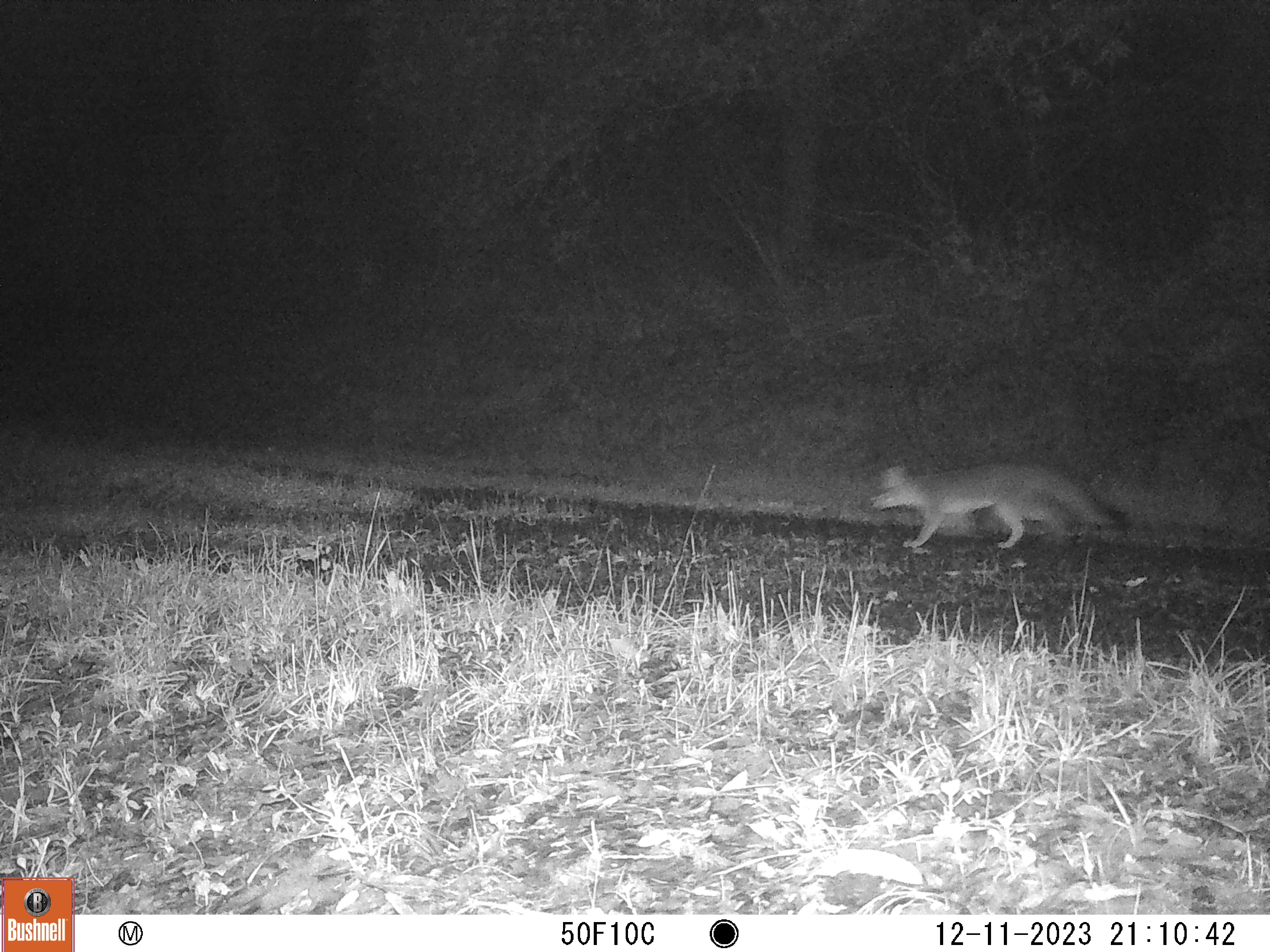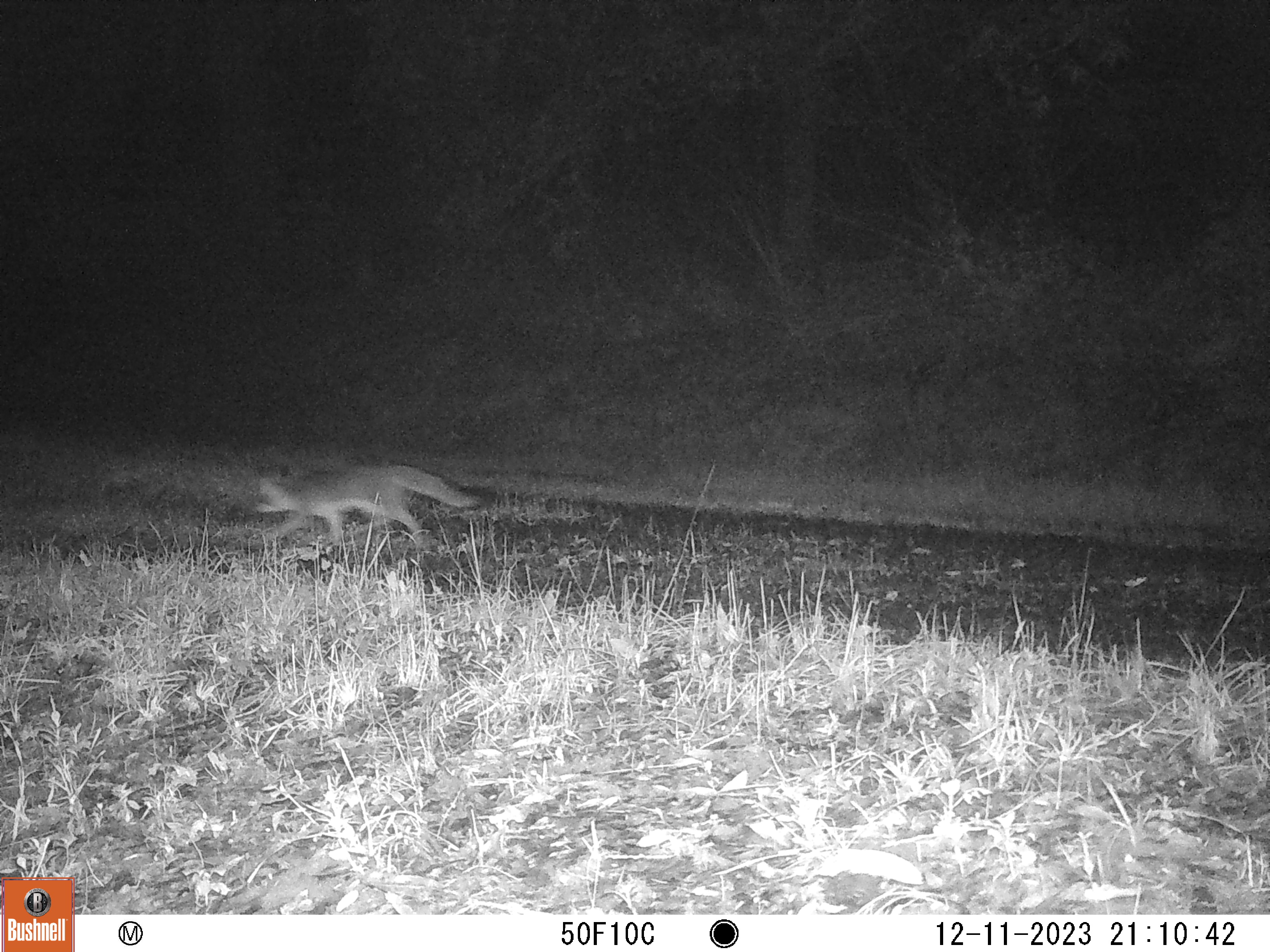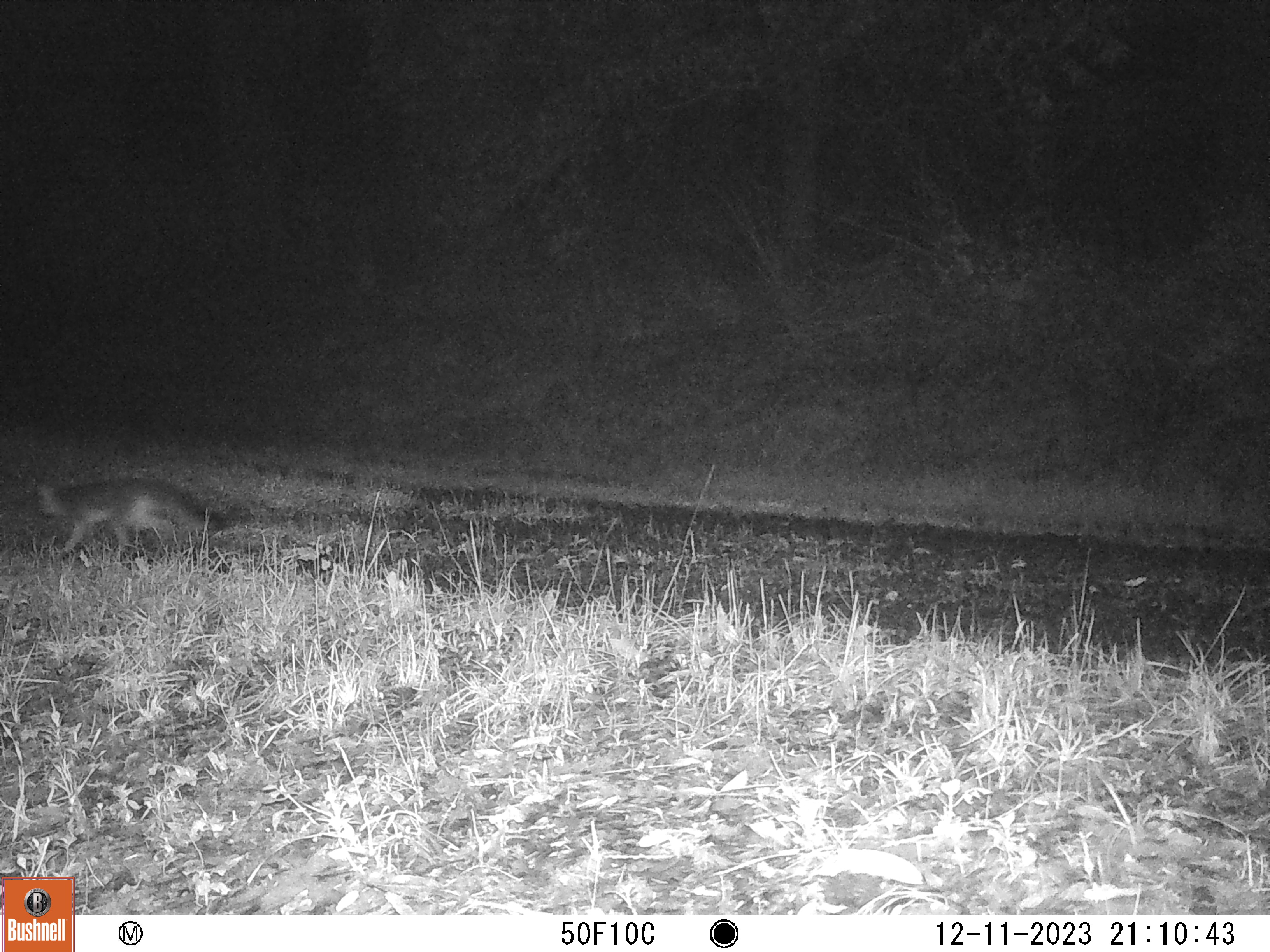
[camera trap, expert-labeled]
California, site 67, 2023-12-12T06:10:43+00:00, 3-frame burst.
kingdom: Animalia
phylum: Chordata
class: Mammalia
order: Carnivora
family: Canidae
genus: Urocyon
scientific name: Urocyon cinereoargenteus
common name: gray fox